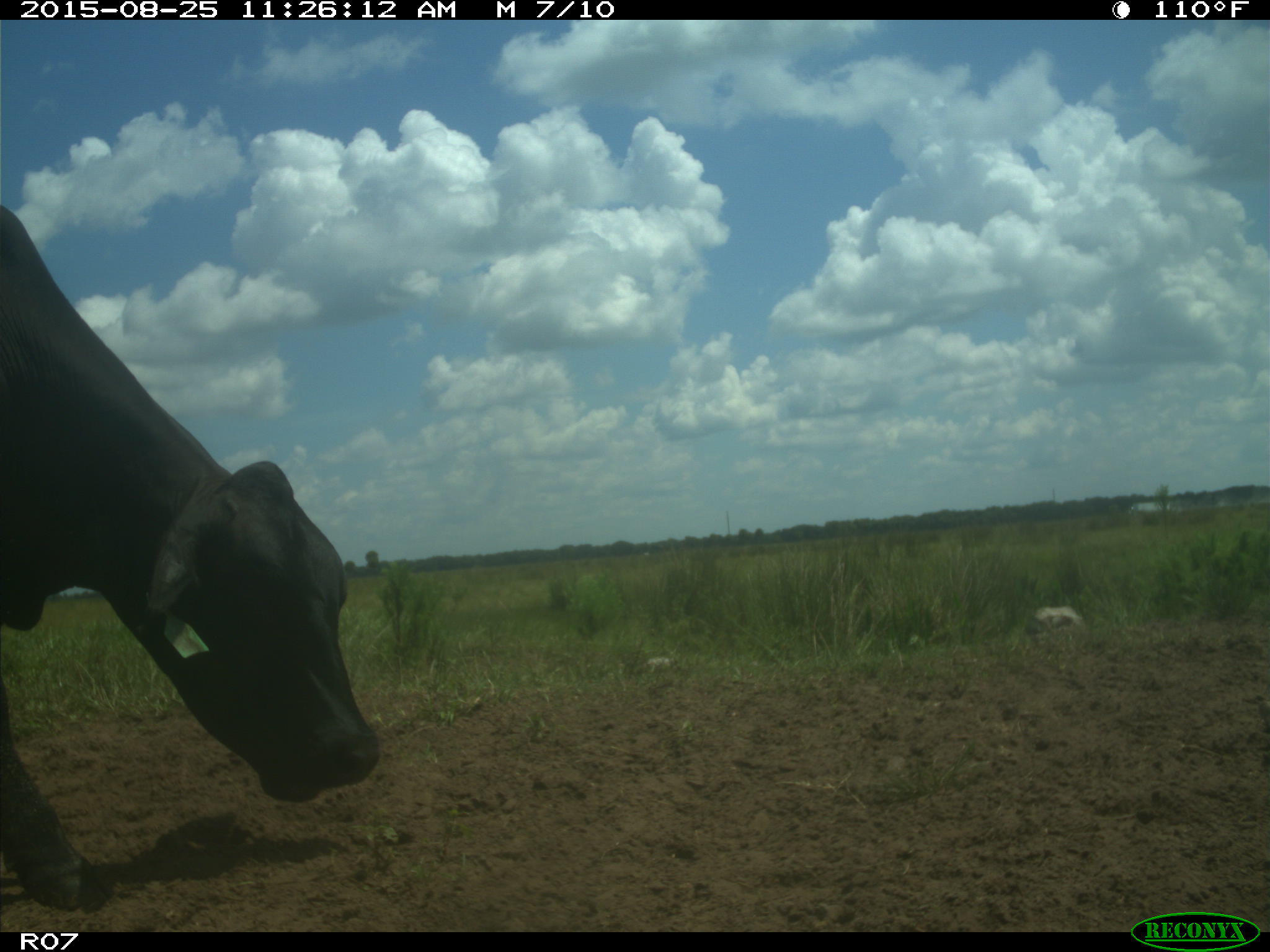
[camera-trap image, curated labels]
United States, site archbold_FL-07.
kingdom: Animalia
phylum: Chordata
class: Mammalia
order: Artiodactyla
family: Bovidae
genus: Bos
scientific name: Bos taurus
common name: domestic cow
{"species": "Bos taurus (domestic cow)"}